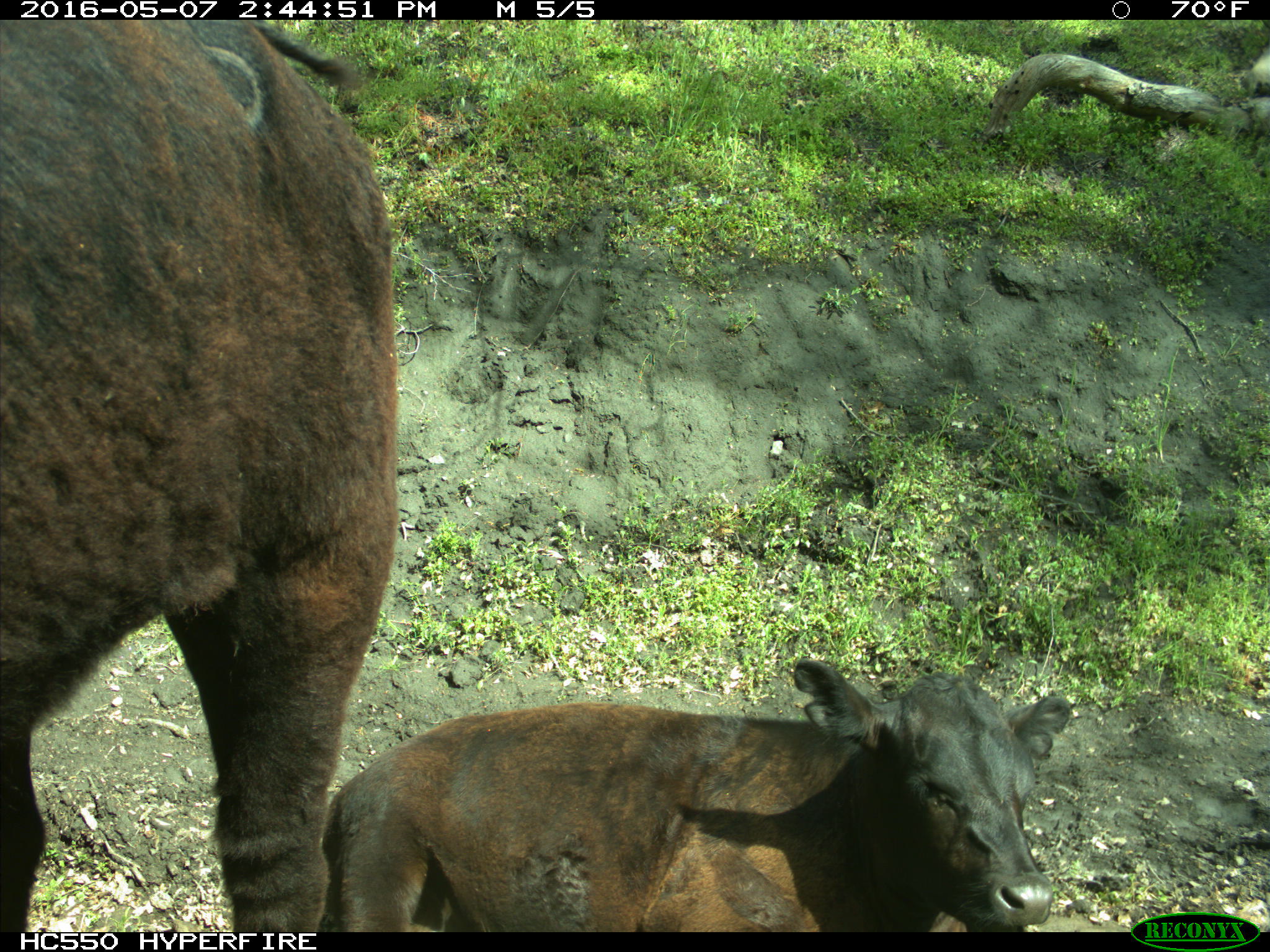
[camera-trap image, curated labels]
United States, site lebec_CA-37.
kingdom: Animalia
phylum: Chordata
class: Mammalia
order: Artiodactyla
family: Bovidae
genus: Bos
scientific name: Bos taurus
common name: domestic cow